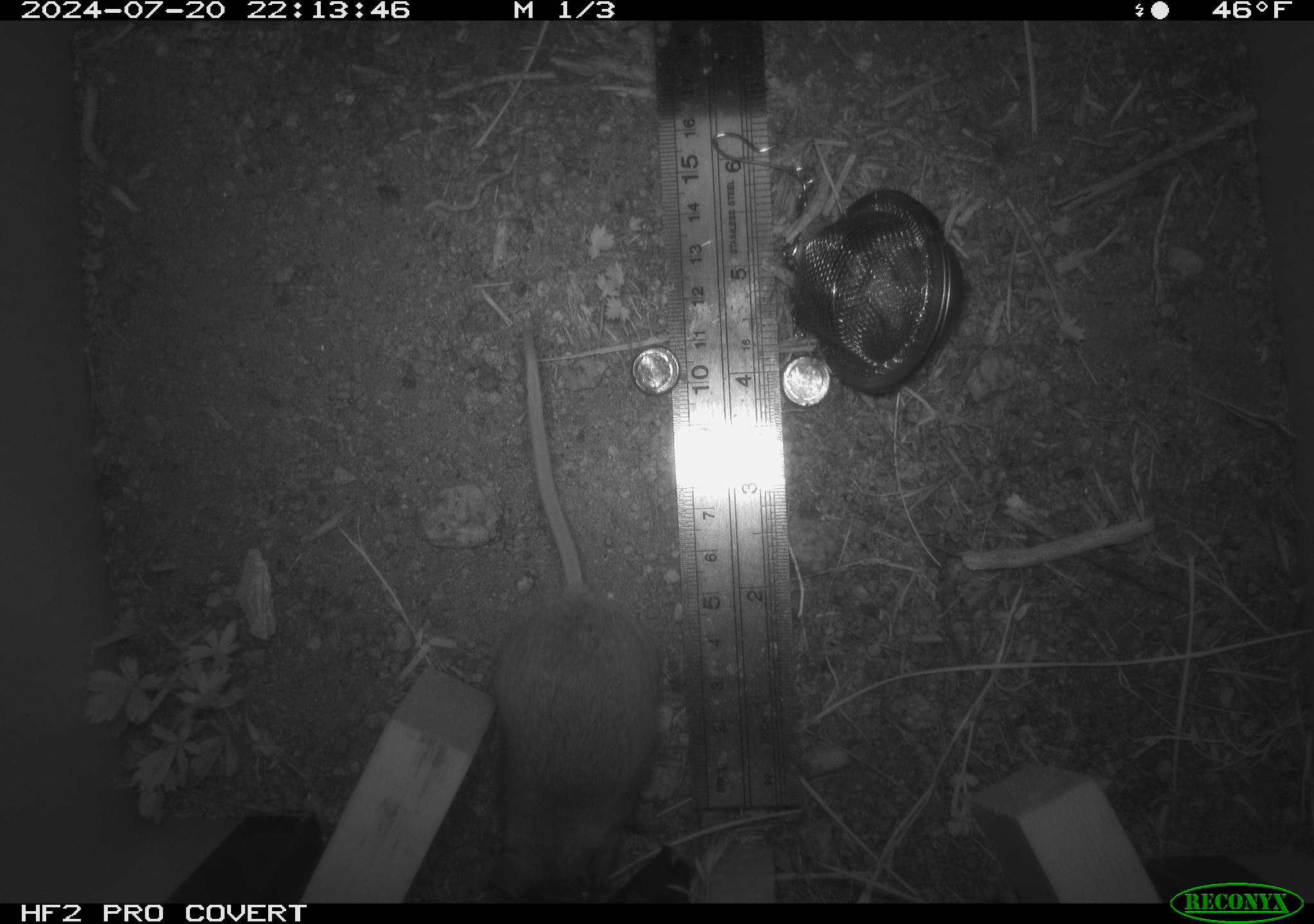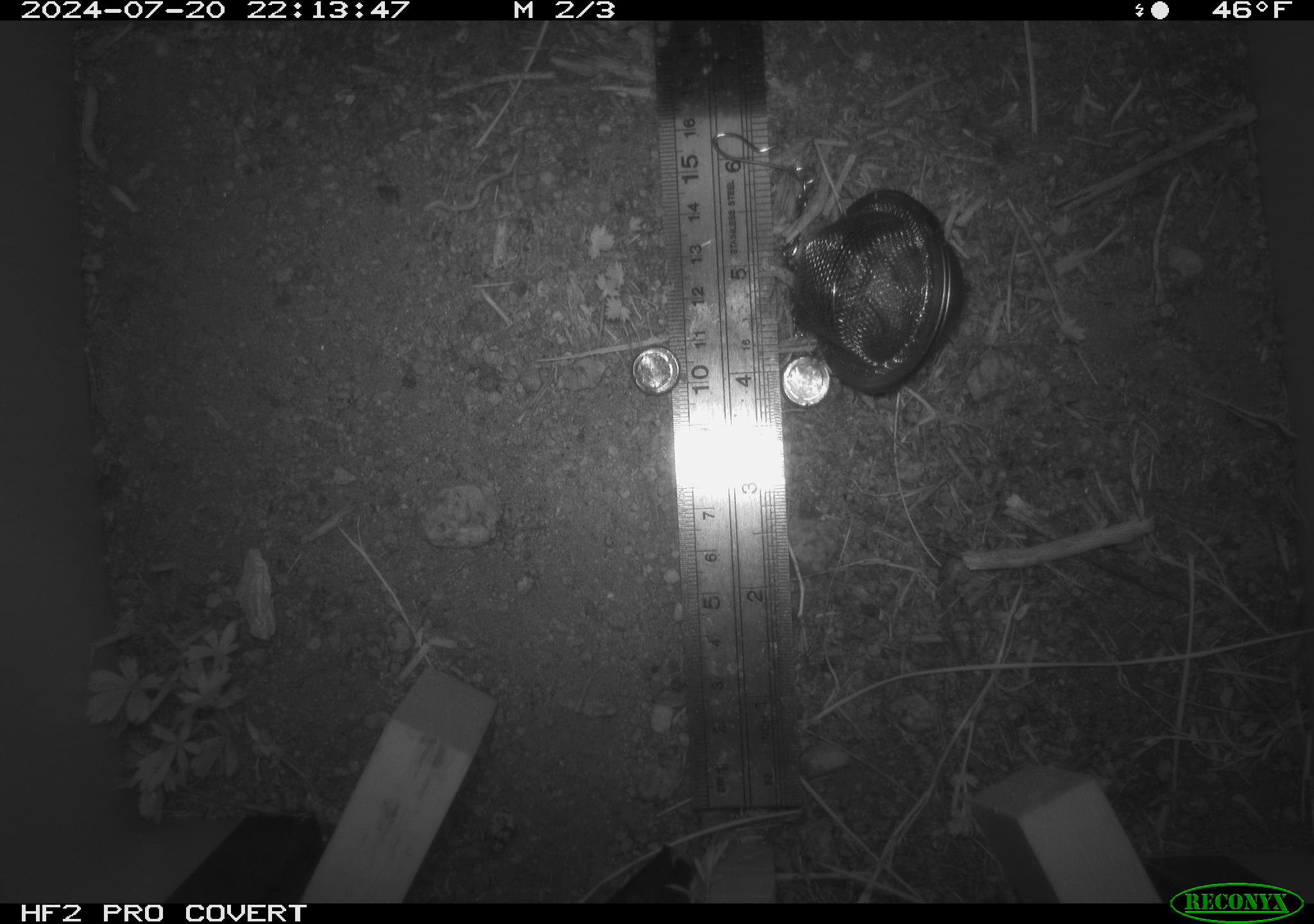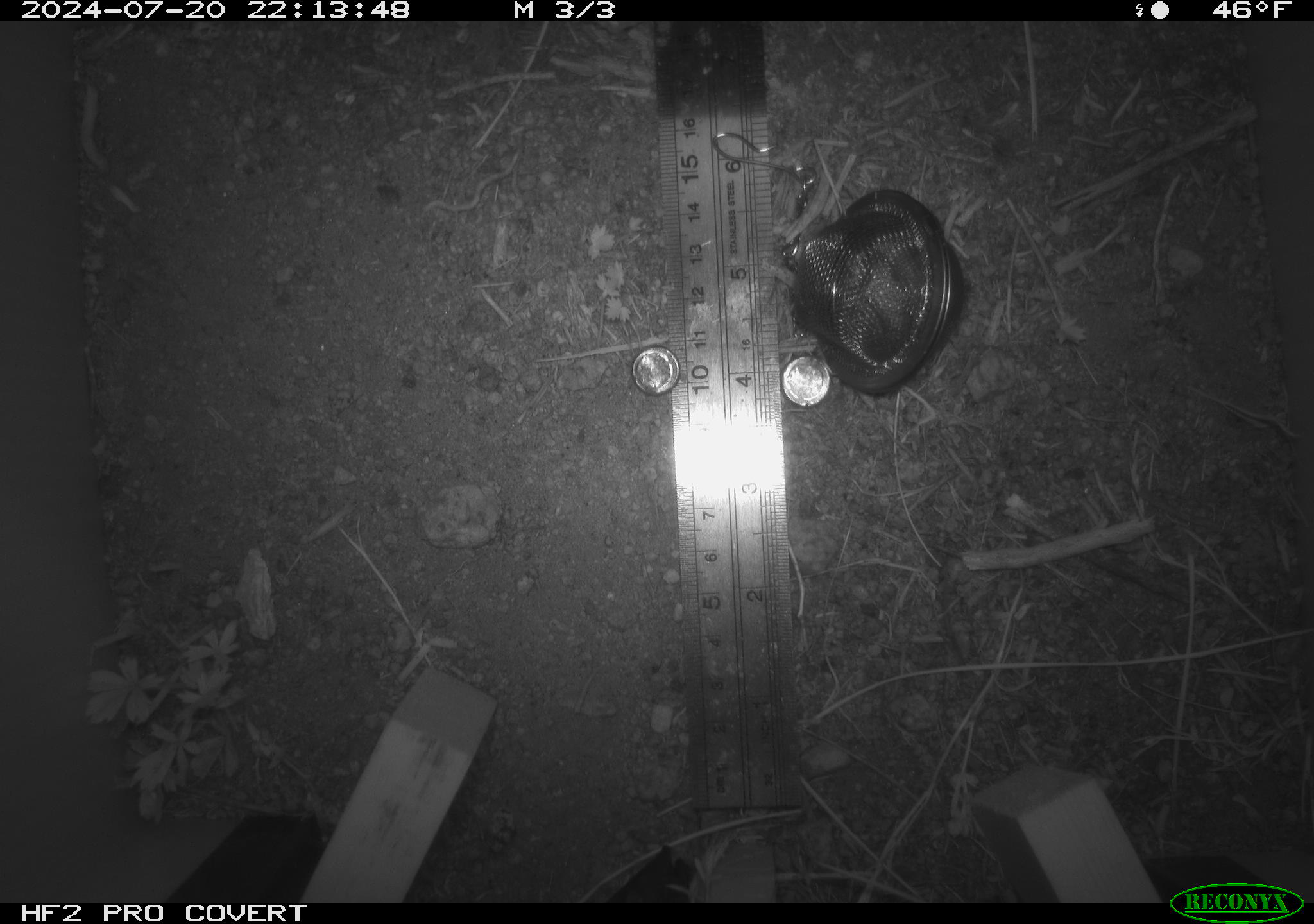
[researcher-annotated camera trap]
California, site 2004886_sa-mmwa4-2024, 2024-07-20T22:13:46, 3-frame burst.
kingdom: Animalia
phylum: Chordata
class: Mammalia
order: Rodentia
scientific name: Rodentia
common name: mouse species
Mouse species (Rodentia).